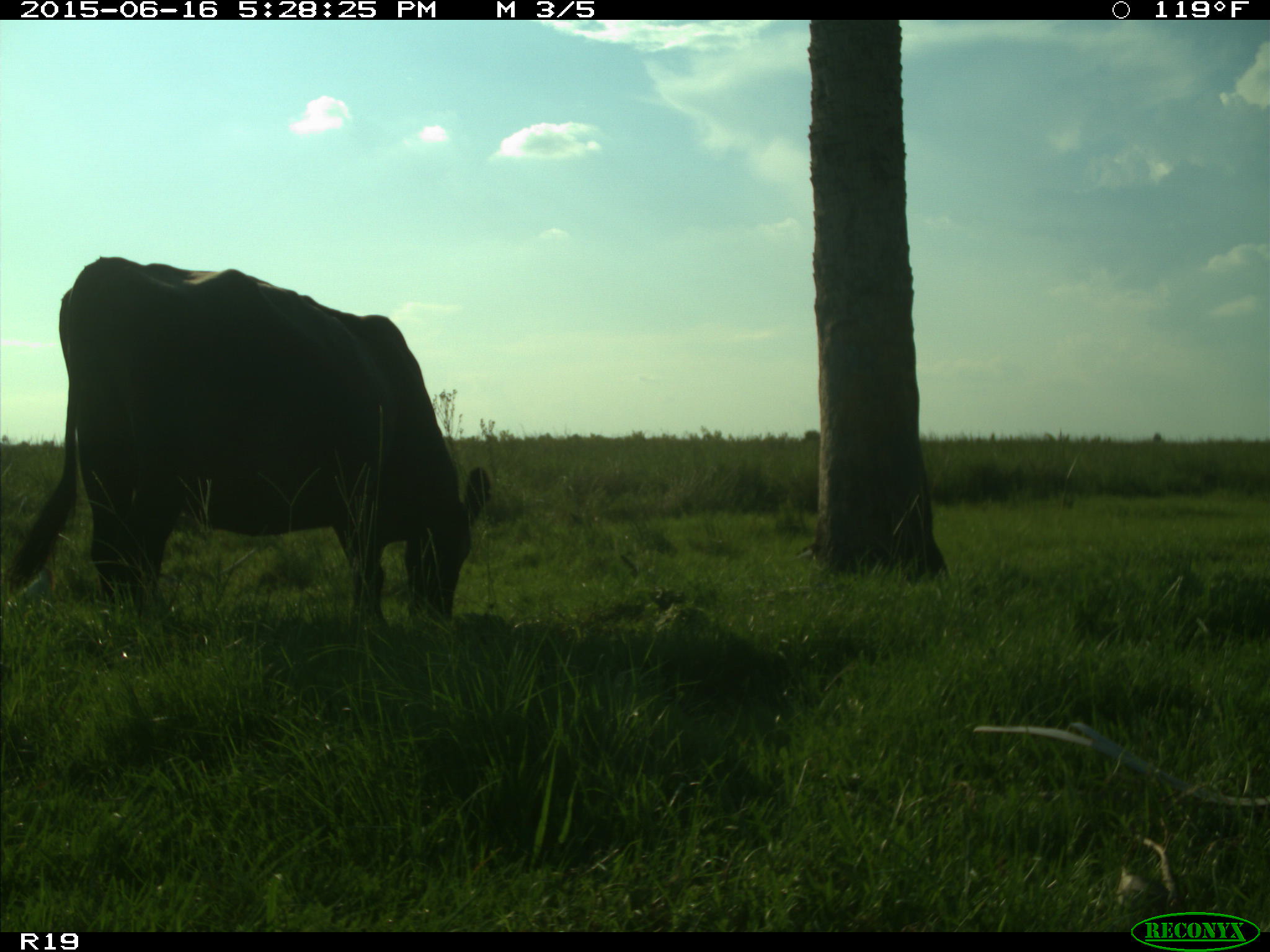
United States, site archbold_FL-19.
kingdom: Animalia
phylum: Chordata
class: Mammalia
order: Artiodactyla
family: Bovidae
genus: Bos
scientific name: Bos taurus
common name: domestic cow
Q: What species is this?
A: Bos taurus (domestic cow).